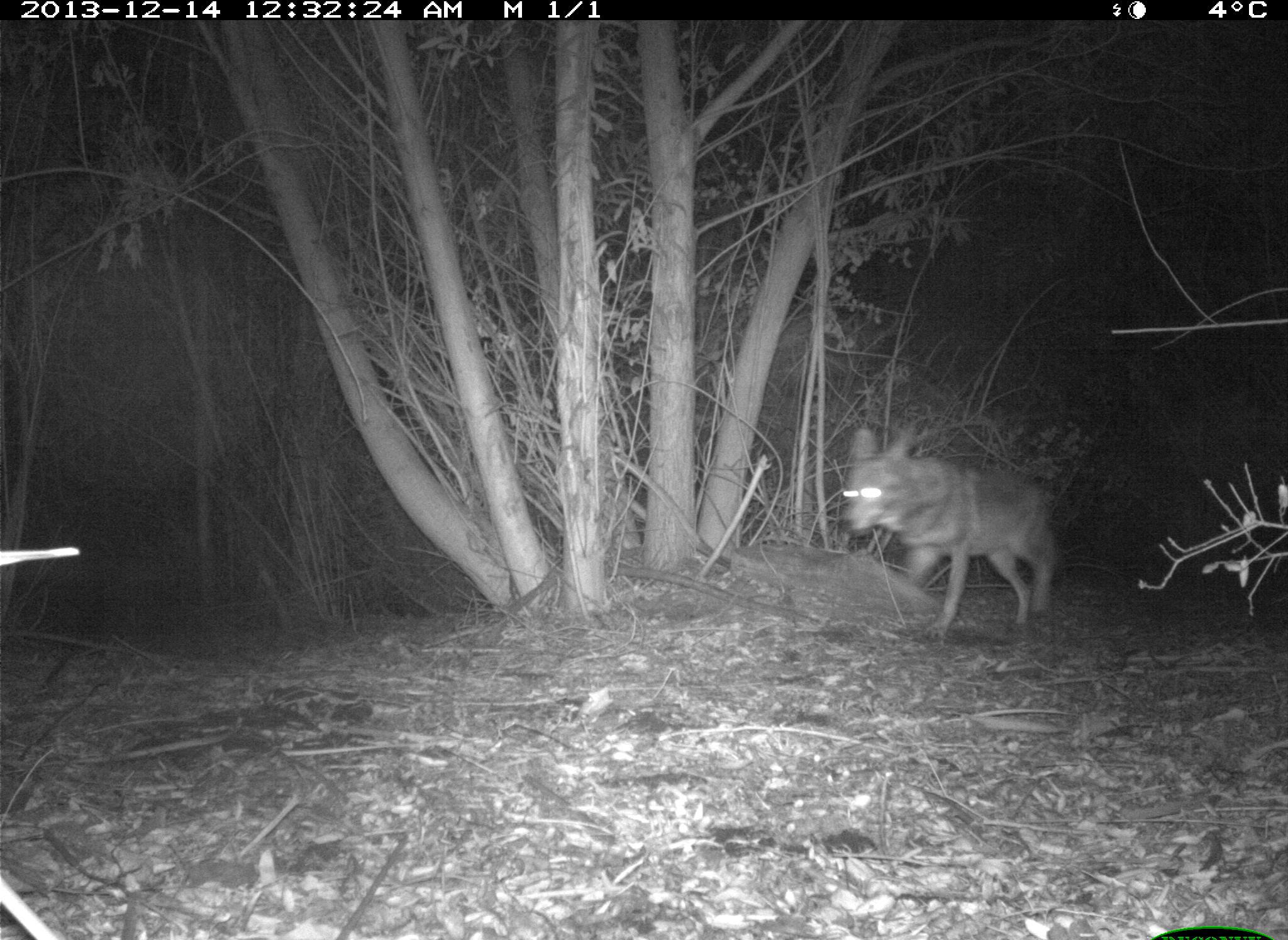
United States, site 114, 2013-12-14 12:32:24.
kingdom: Animalia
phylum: Chordata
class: Mammalia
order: Carnivora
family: Canidae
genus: Canis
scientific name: Canis latrans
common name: coyote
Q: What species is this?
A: Coyote (Canis latrans).